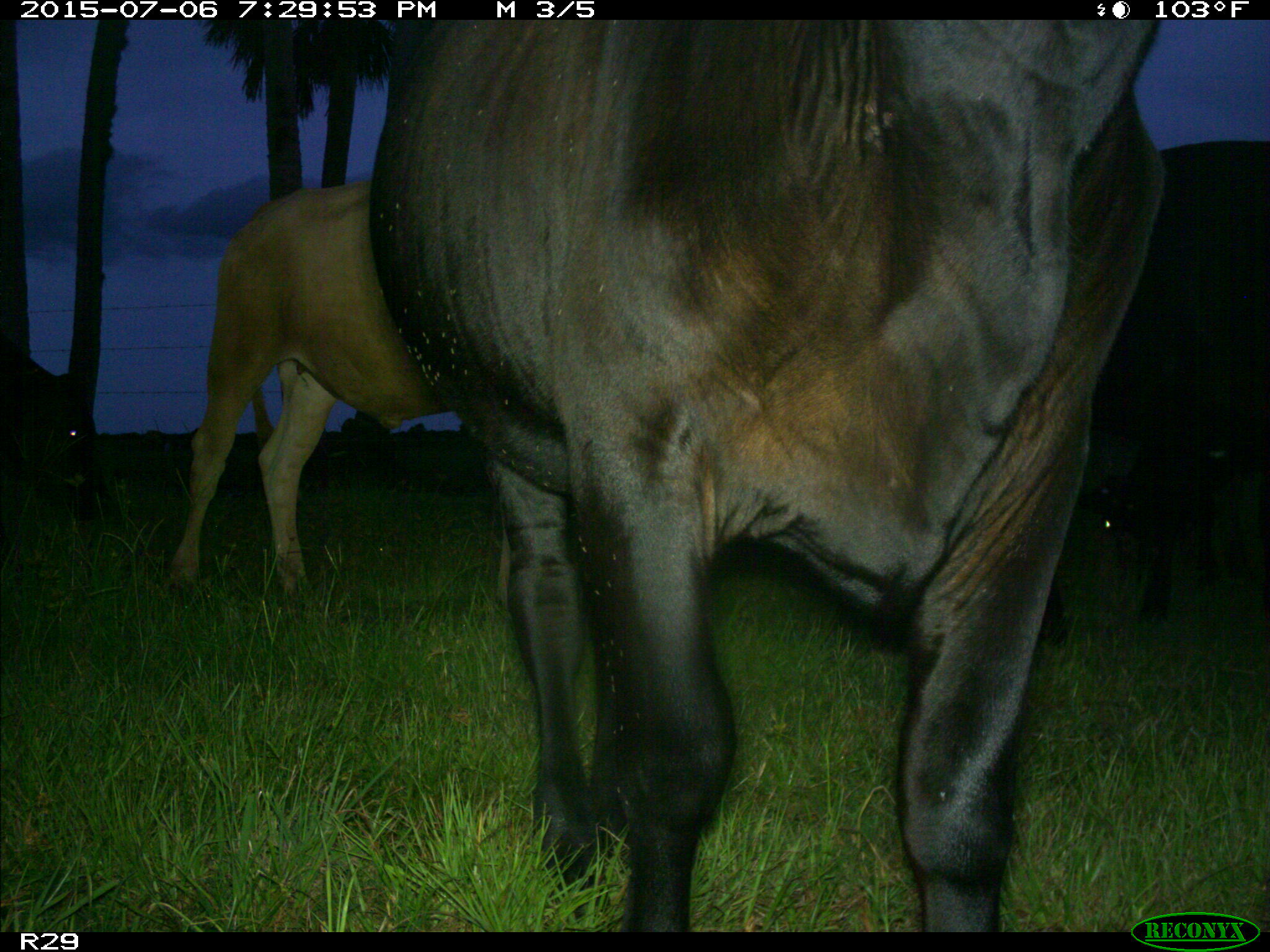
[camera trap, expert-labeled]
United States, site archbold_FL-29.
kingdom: Animalia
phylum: Chordata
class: Mammalia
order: Artiodactyla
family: Bovidae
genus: Bos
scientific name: Bos taurus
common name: domestic cow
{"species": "Bos taurus (domestic cow)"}